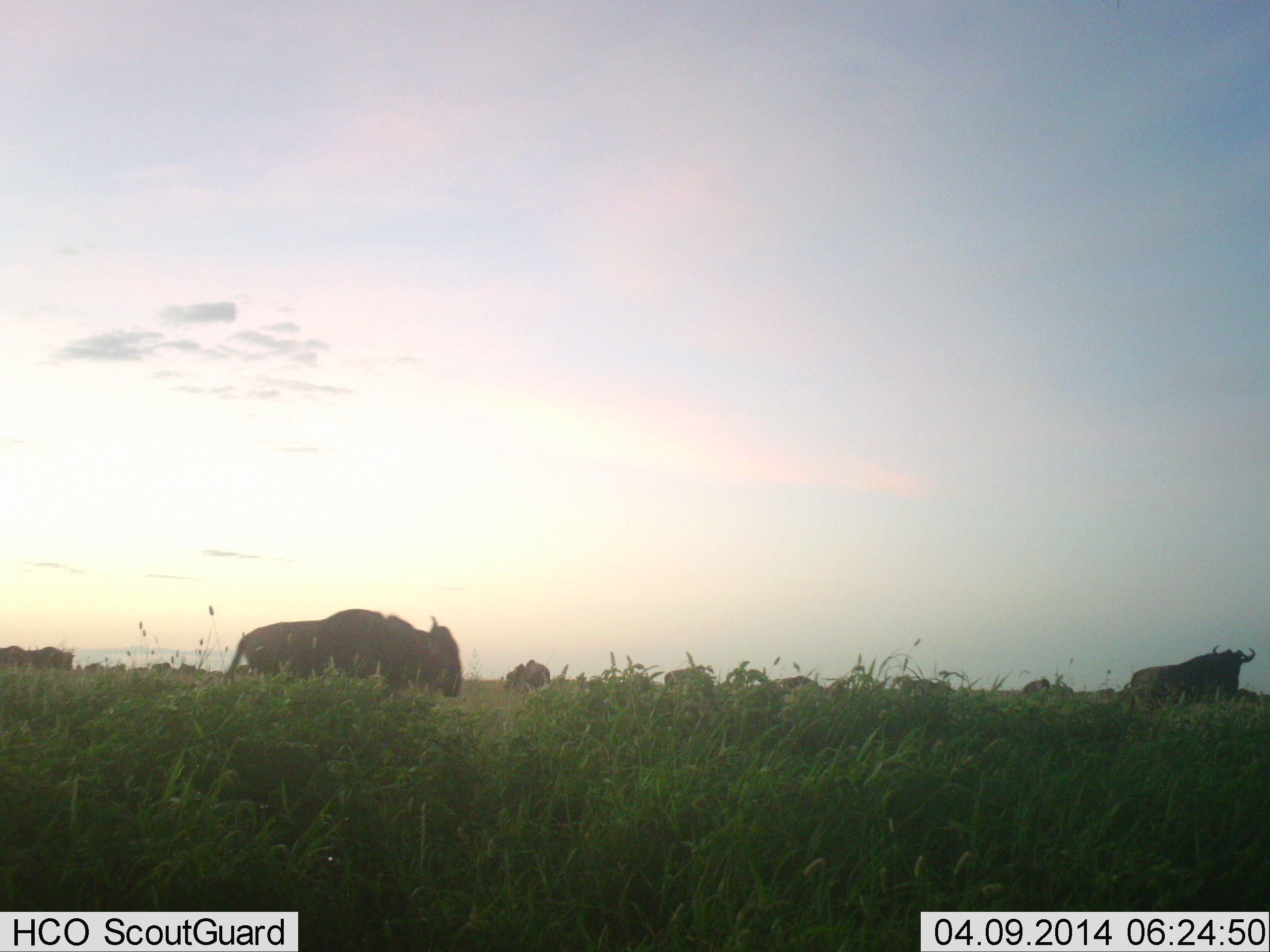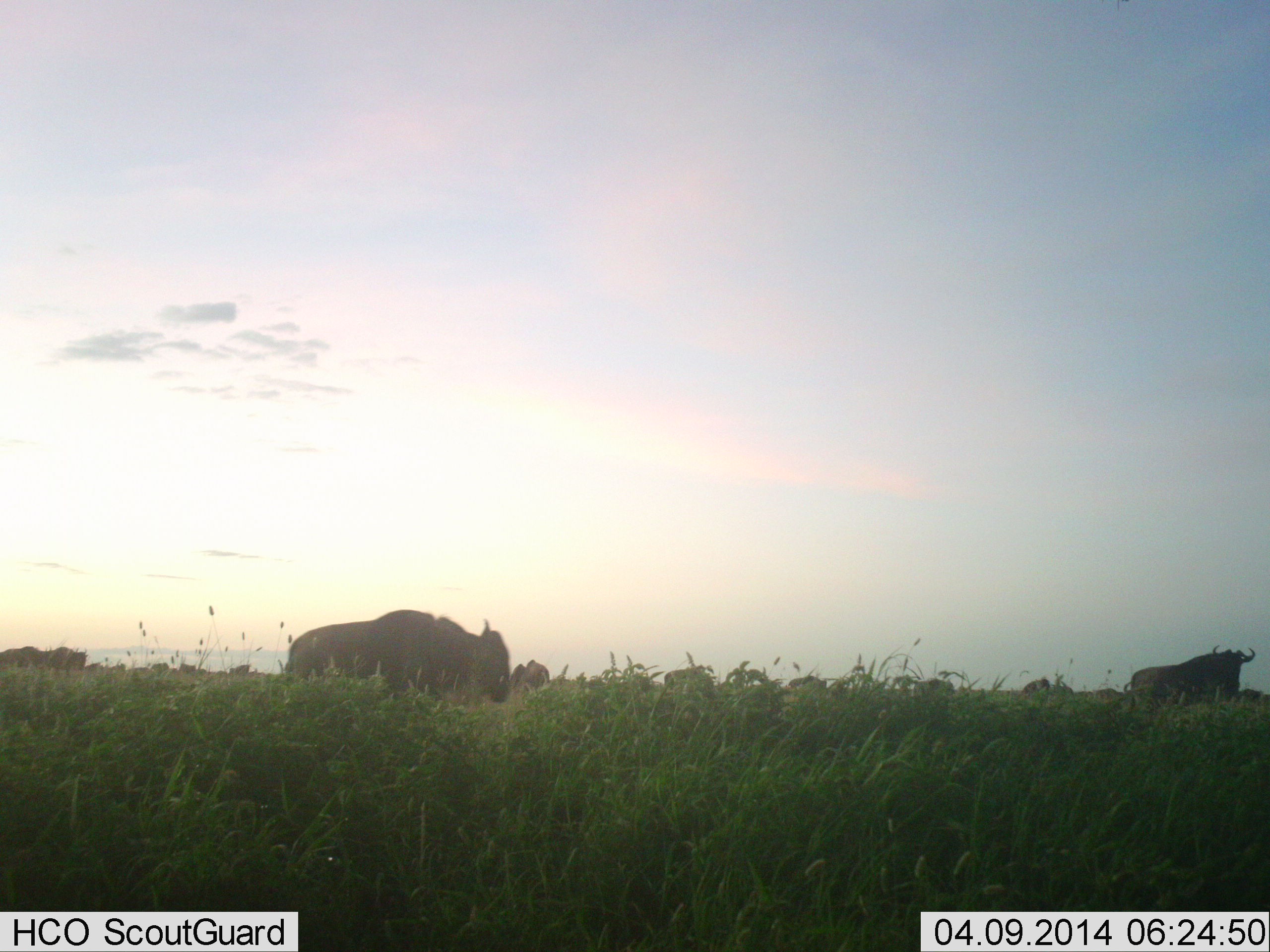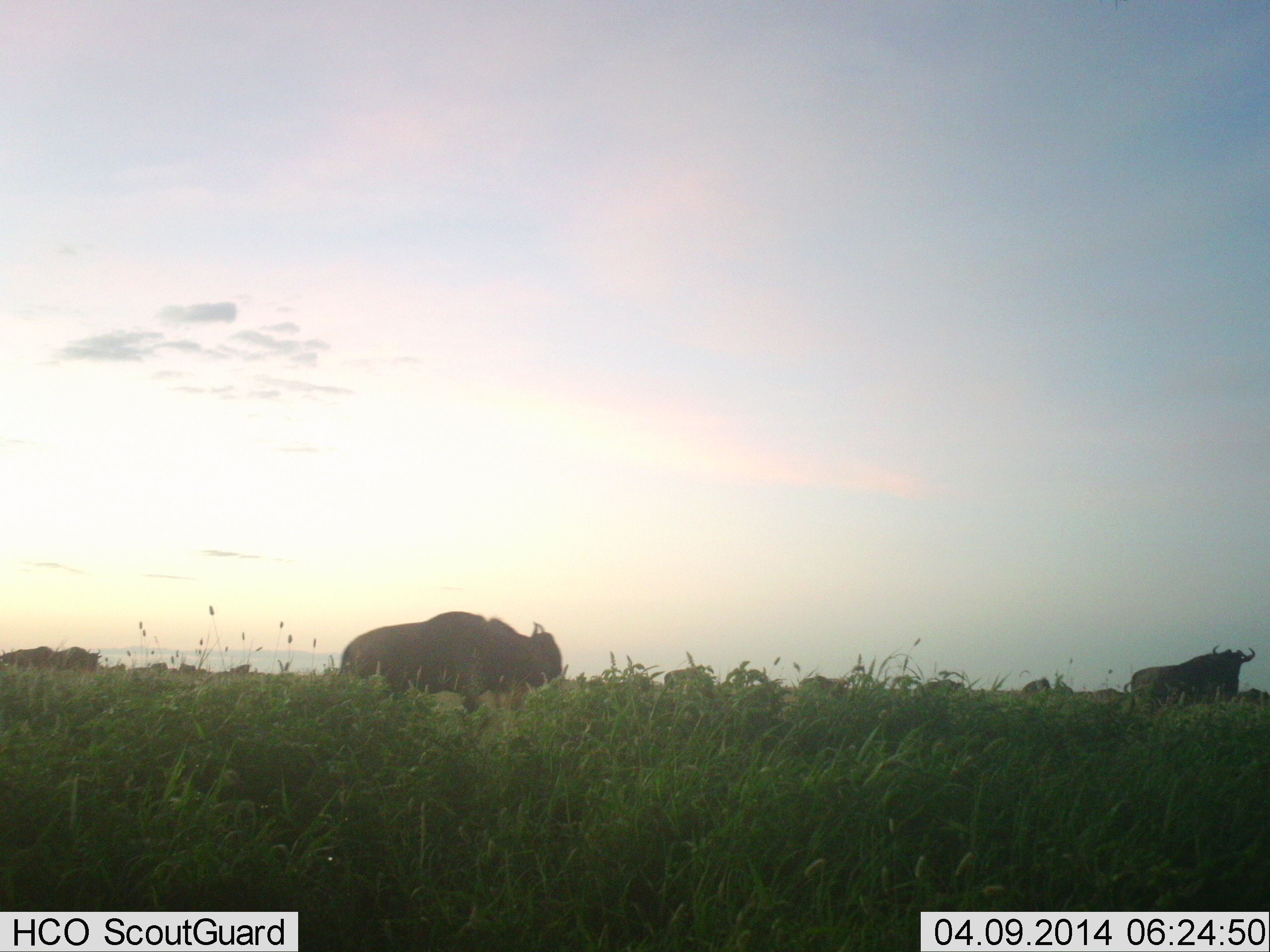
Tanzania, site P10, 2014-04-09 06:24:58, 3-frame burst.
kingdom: Animalia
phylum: Chordata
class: Mammalia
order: Artiodactyla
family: Bovidae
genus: Connochaetes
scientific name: Connochaetes taurinus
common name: blue wildebeest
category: wildebeest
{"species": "wildebeest (blue wildebeest) (Connochaetes taurinus)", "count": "11-50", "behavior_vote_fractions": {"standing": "50%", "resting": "0%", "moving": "80%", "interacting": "0%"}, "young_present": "0%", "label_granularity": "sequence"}